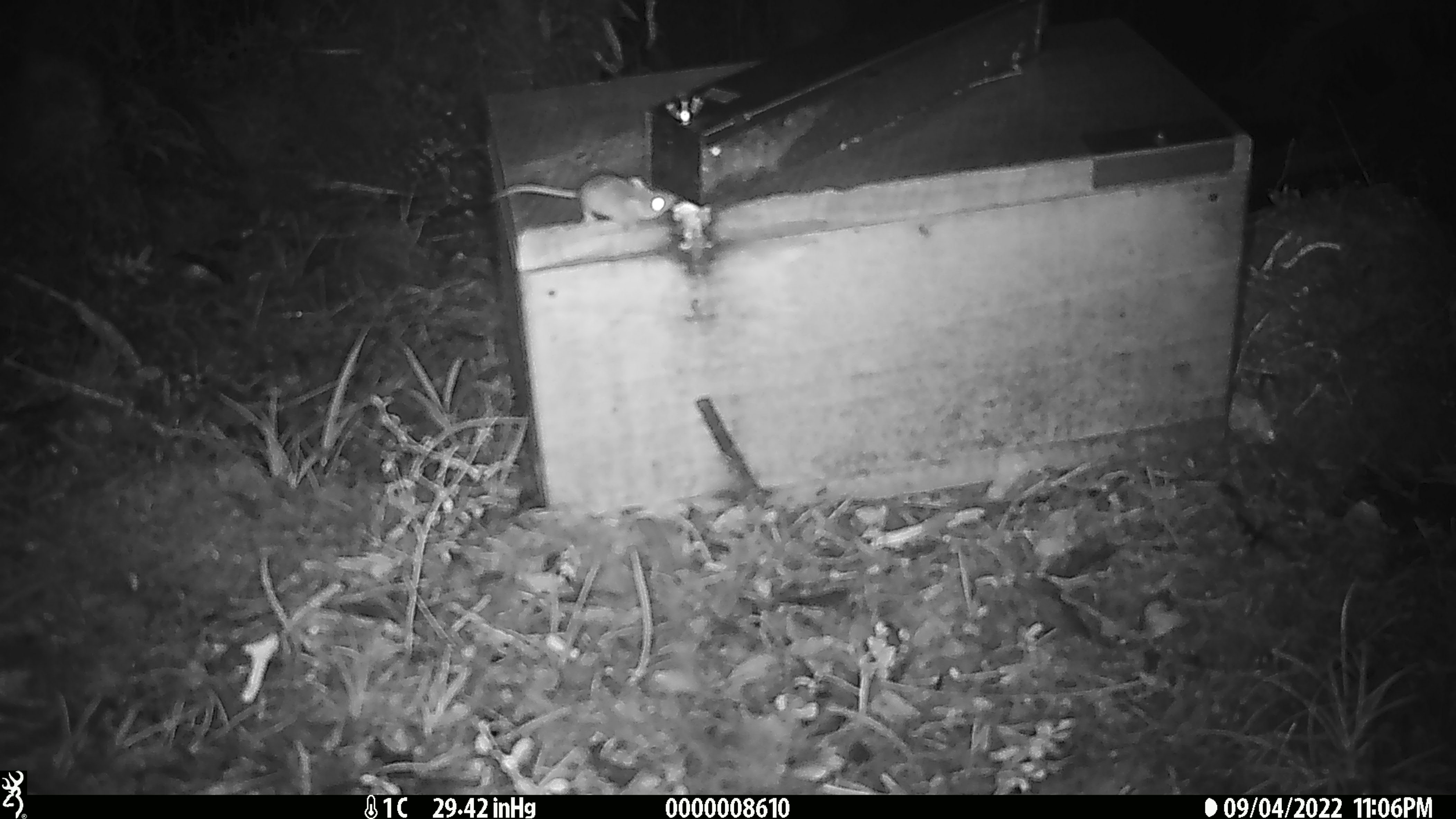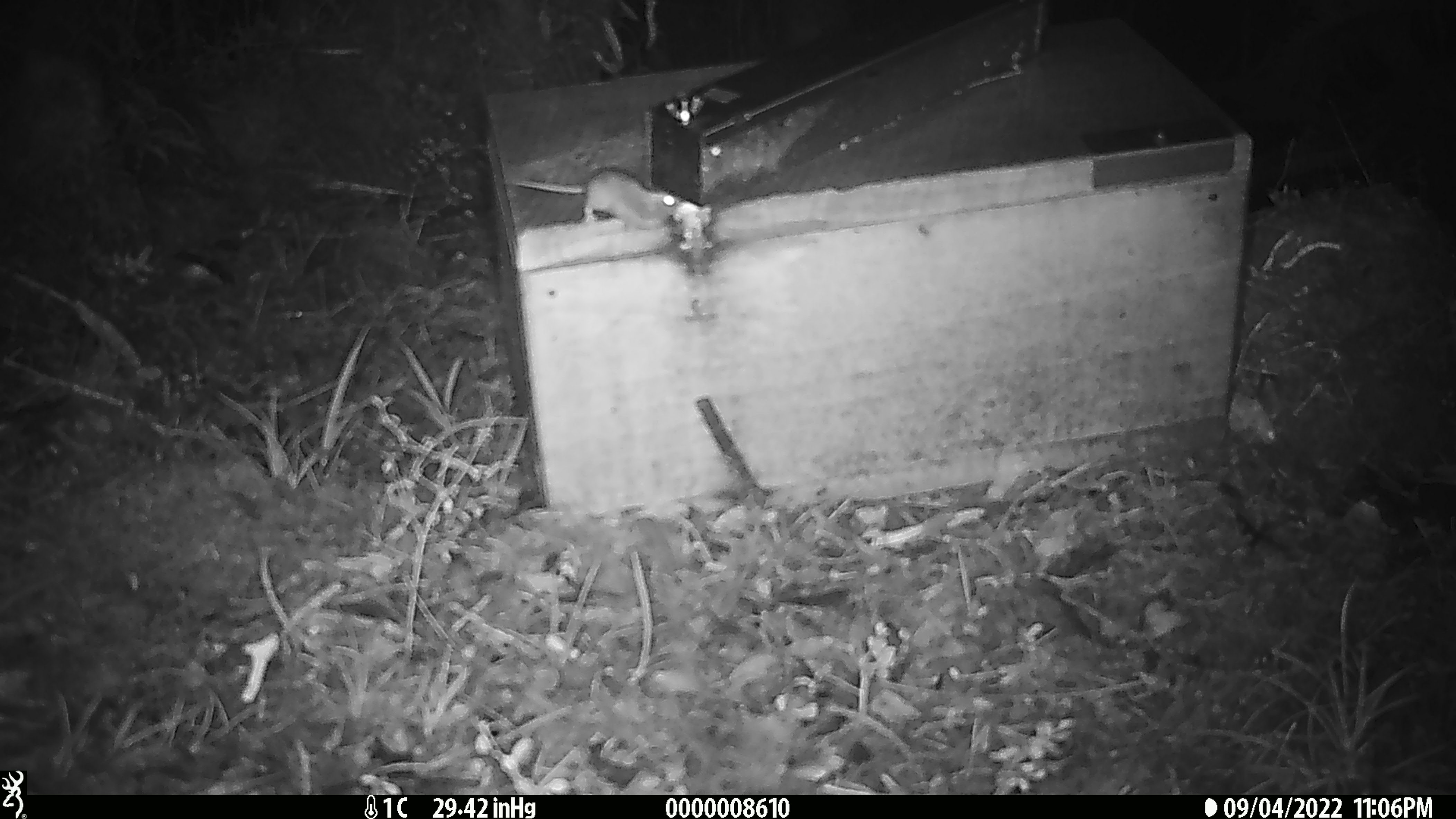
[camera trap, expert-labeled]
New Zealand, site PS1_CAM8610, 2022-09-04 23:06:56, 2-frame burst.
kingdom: Animalia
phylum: Chordata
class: Mammalia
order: Rodentia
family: Muridae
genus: Mus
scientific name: Mus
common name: mouse